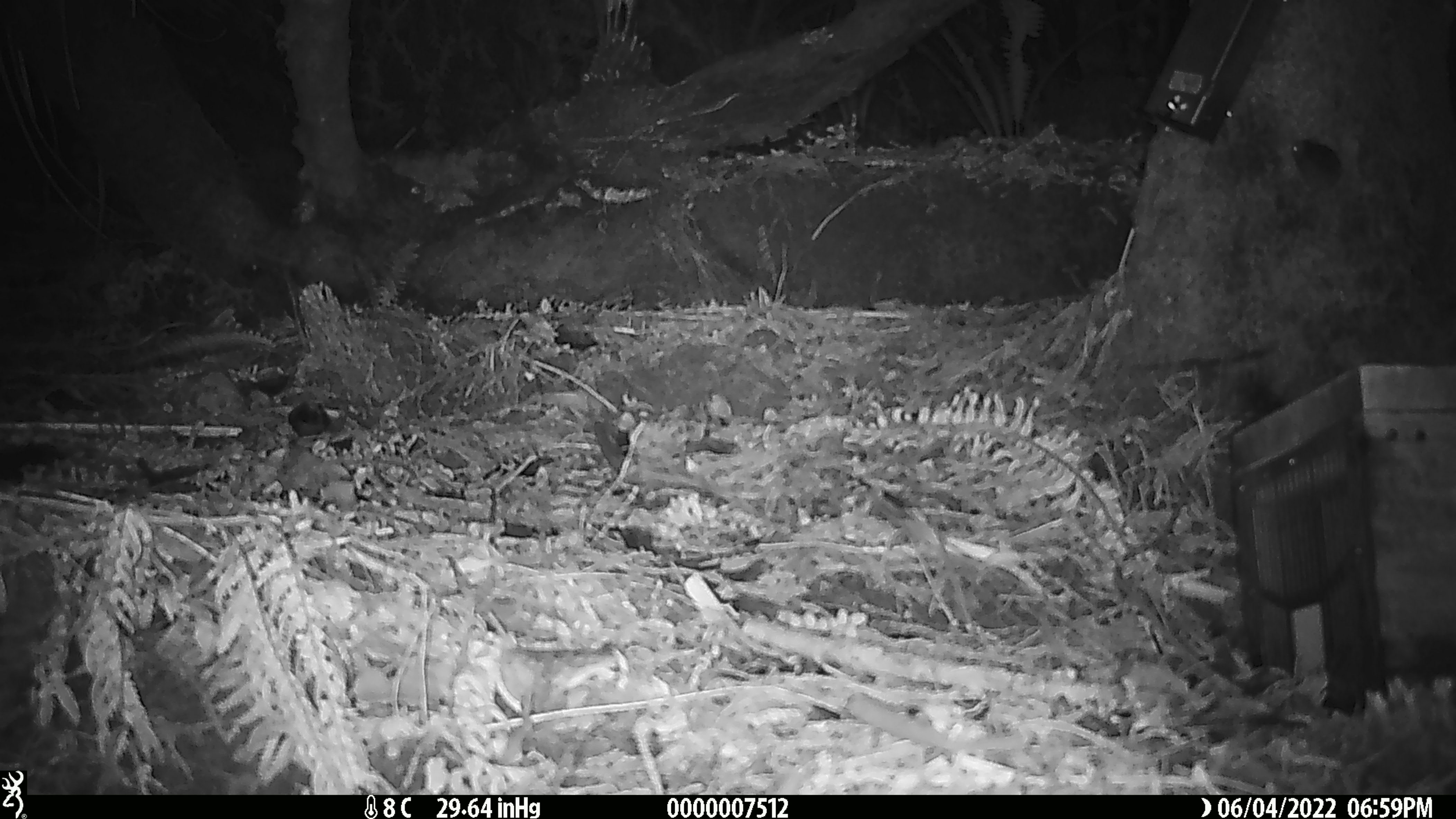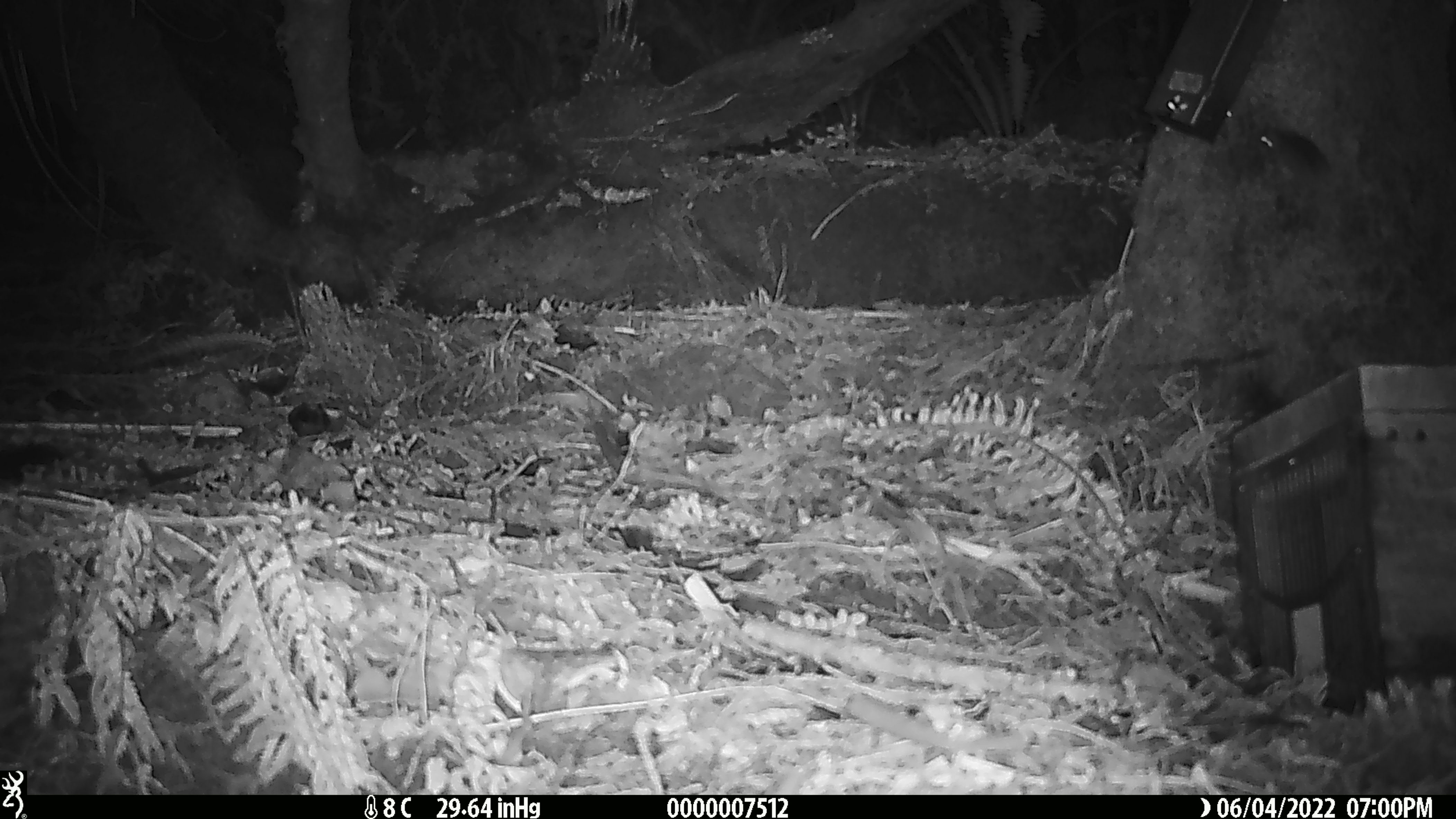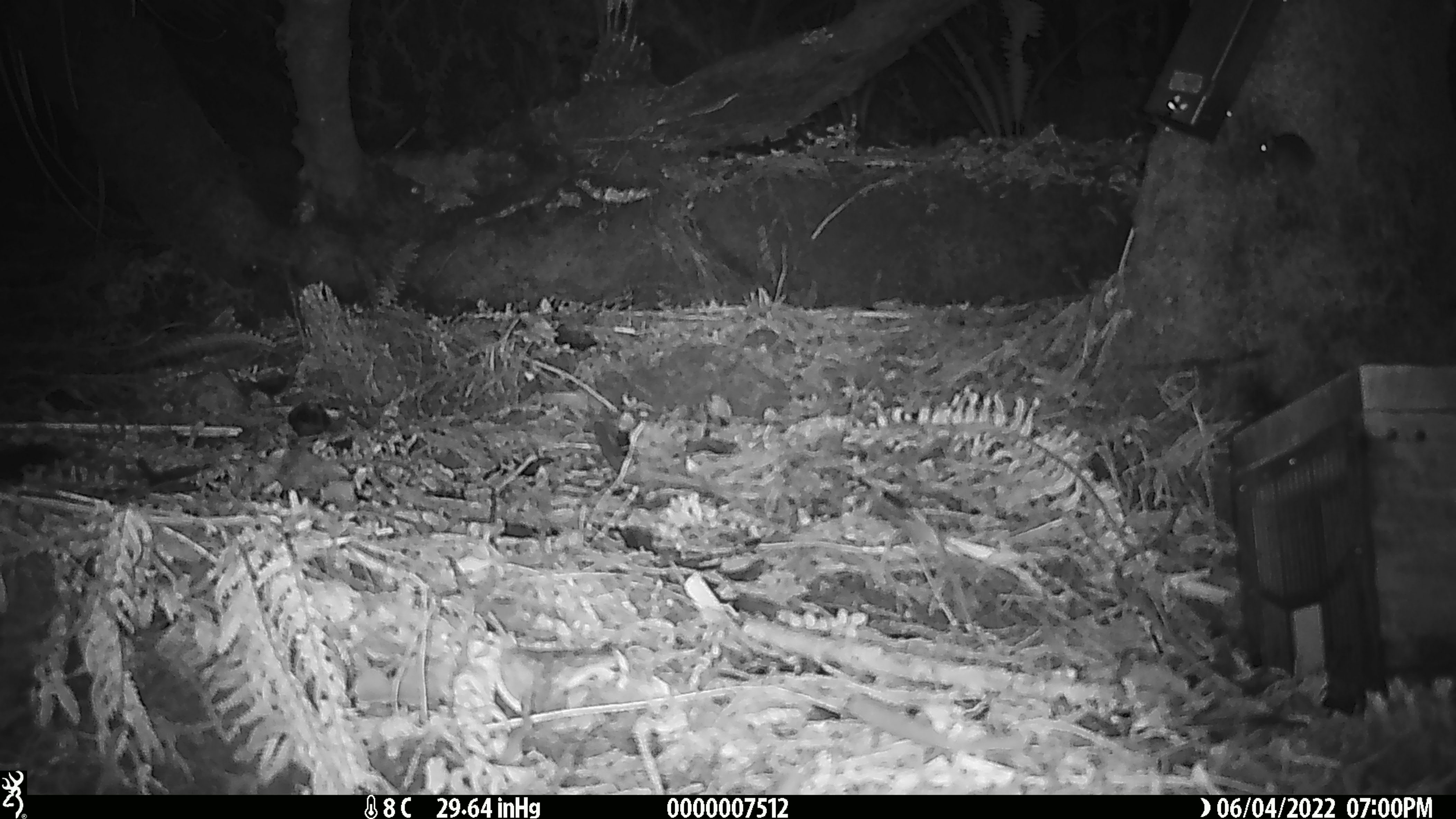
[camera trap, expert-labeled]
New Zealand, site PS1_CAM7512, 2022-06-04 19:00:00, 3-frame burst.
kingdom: Animalia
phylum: Chordata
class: Mammalia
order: Rodentia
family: Muridae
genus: Mus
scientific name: Mus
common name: mouse